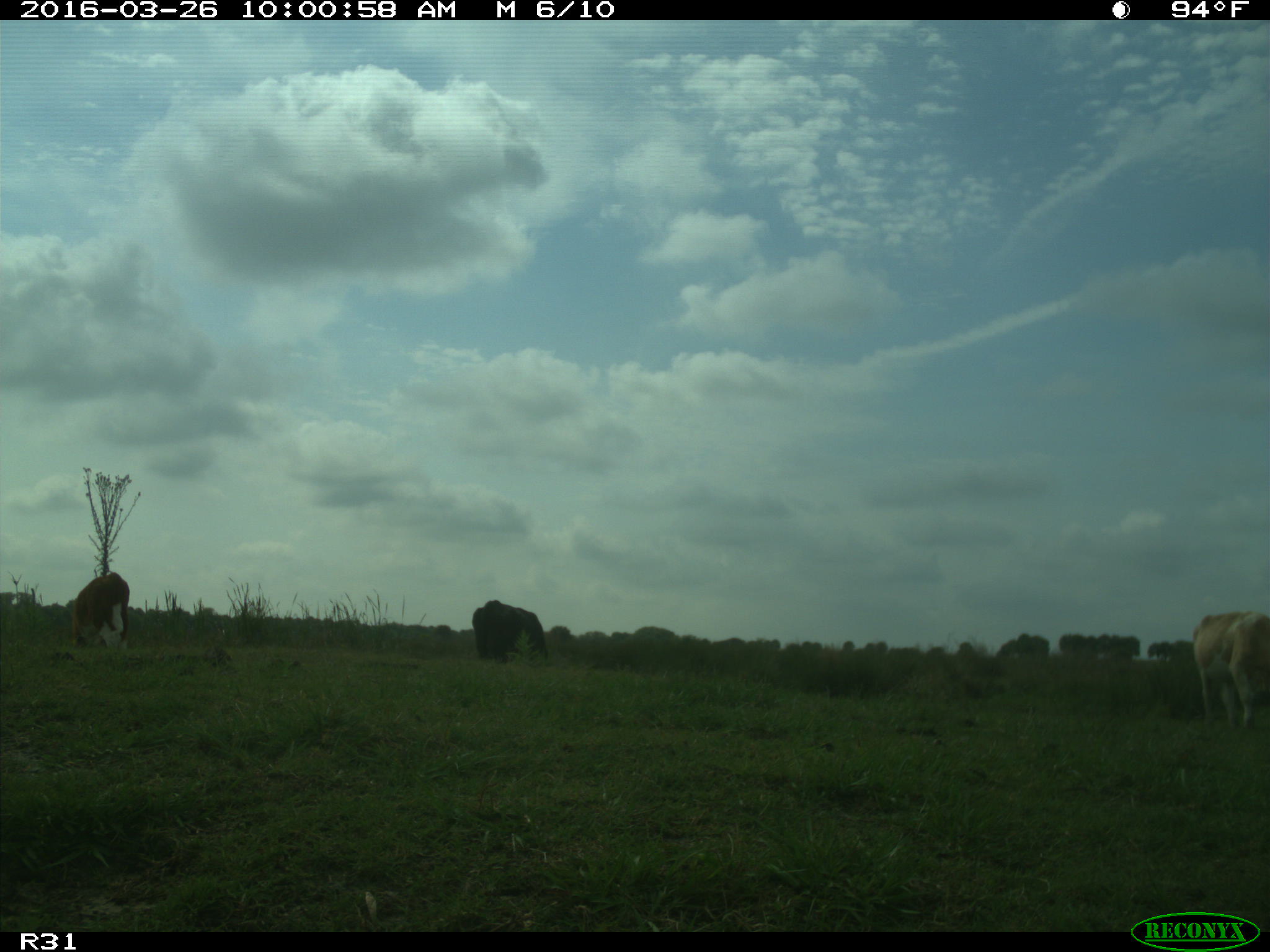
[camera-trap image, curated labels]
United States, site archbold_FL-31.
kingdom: Animalia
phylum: Chordata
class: Mammalia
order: Artiodactyla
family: Bovidae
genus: Bos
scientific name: Bos taurus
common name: domestic cow